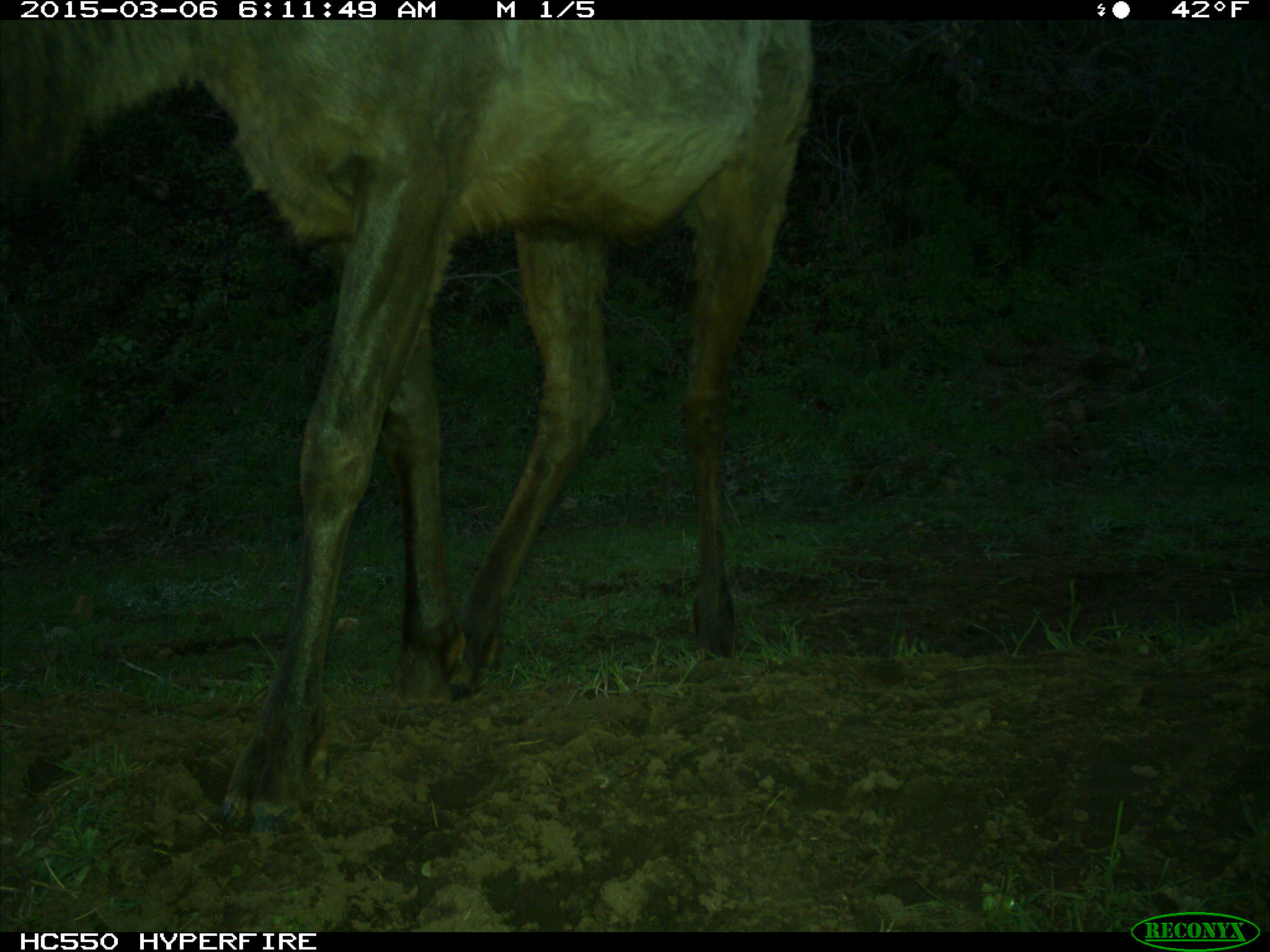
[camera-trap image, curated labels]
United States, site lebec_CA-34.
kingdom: Animalia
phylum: Chordata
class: Mammalia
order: Artiodactyla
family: Cervidae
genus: Cervus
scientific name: Cervus canadensis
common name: elk